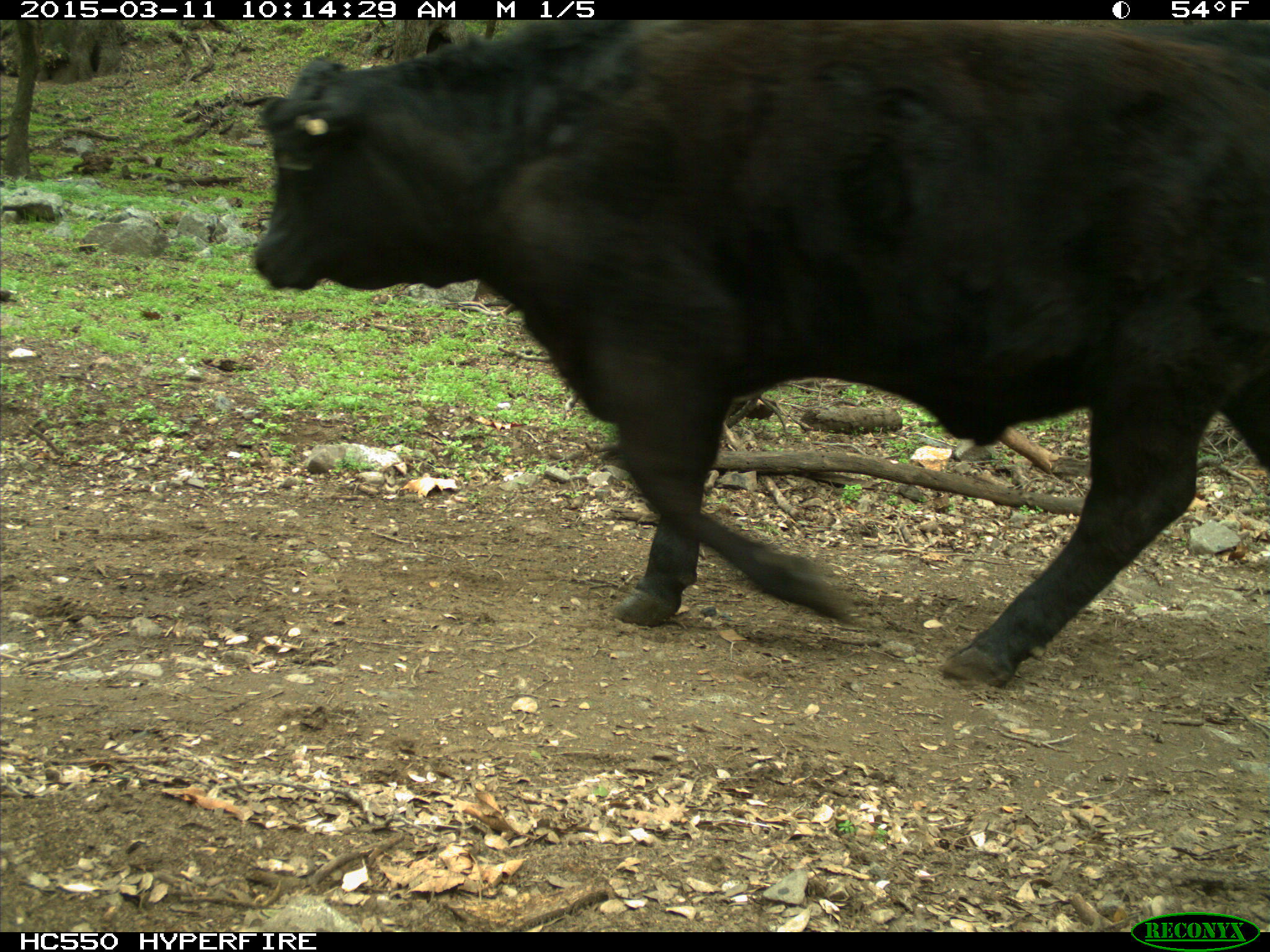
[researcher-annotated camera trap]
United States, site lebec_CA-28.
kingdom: Animalia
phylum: Chordata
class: Mammalia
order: Artiodactyla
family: Bovidae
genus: Bos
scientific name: Bos taurus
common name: domestic cow